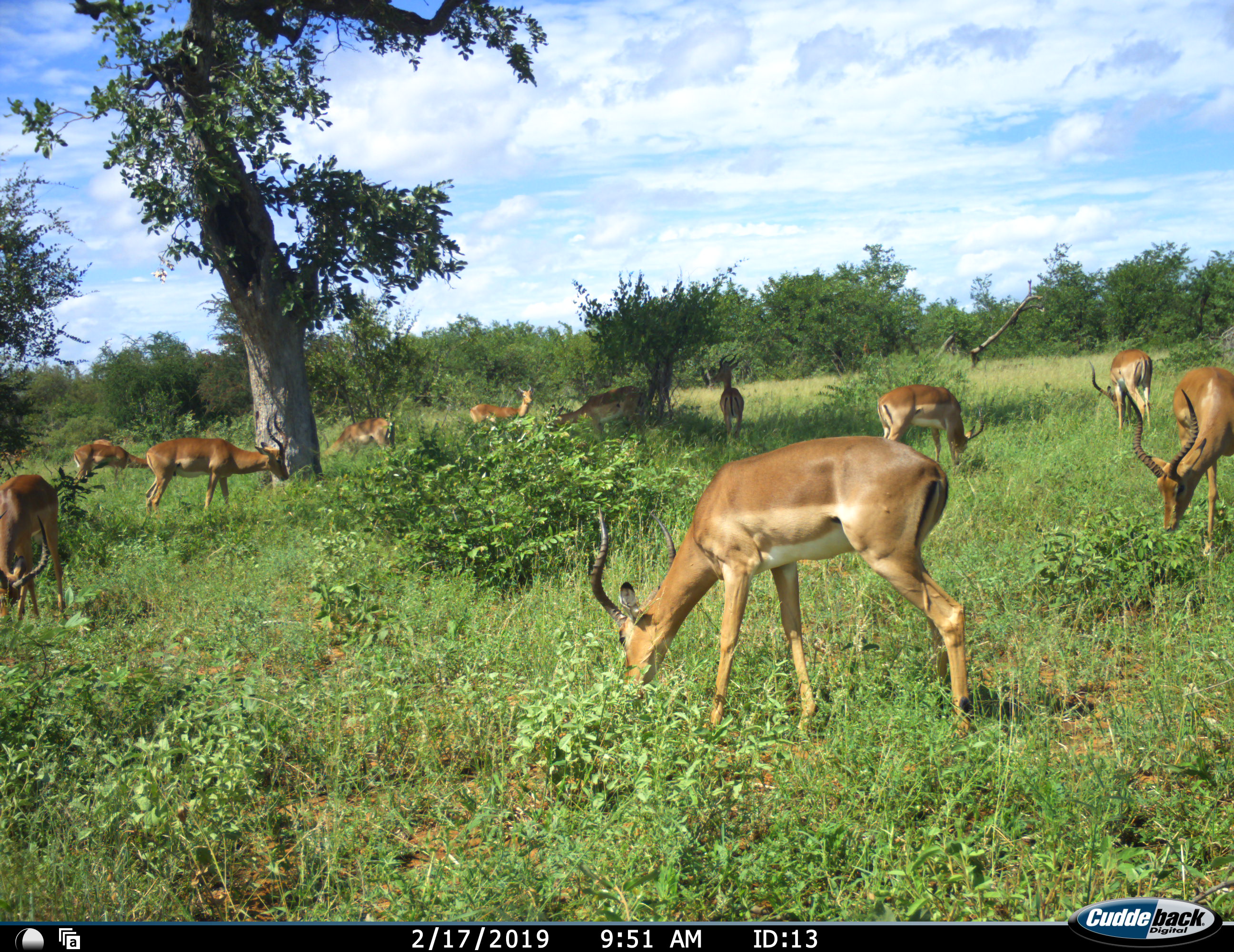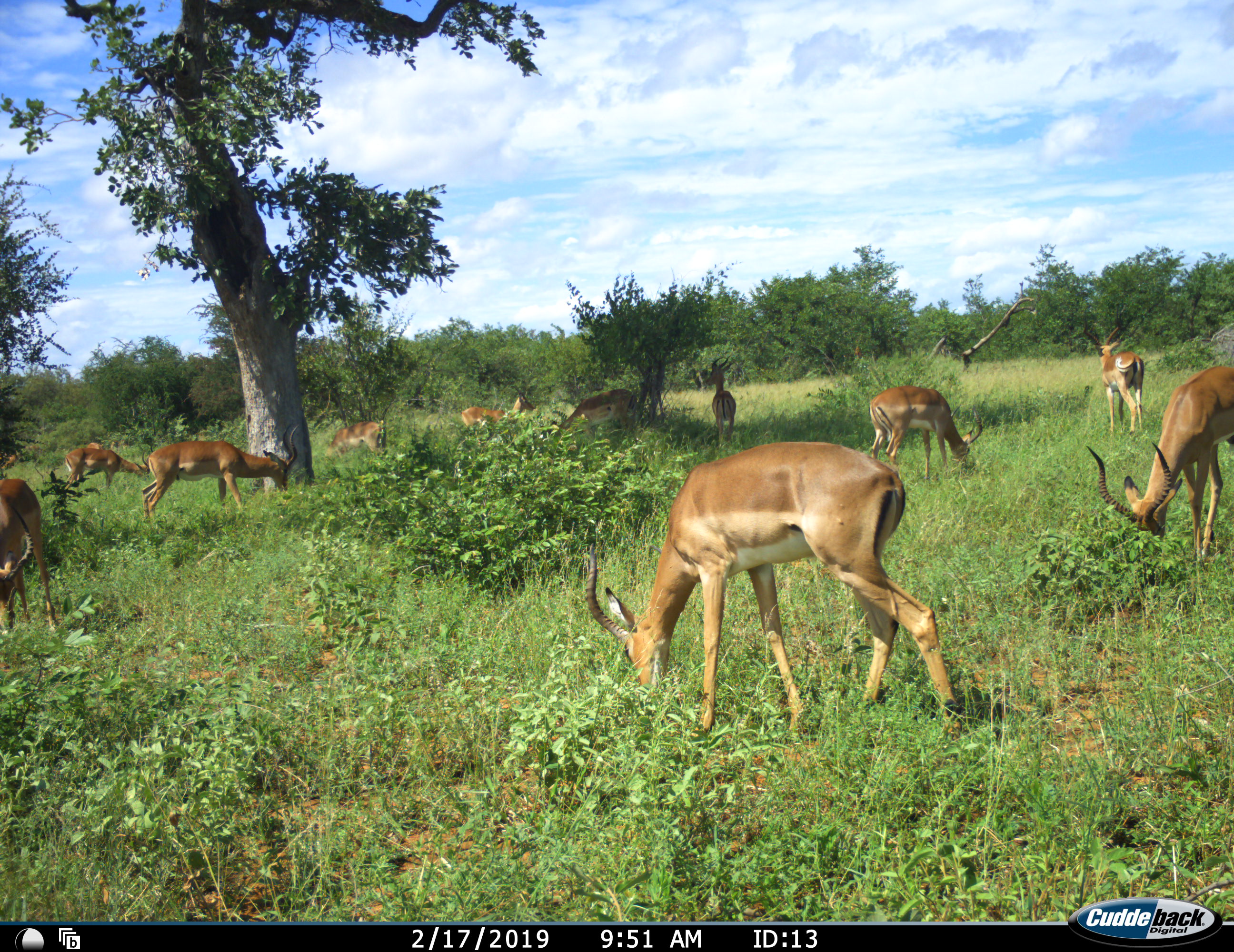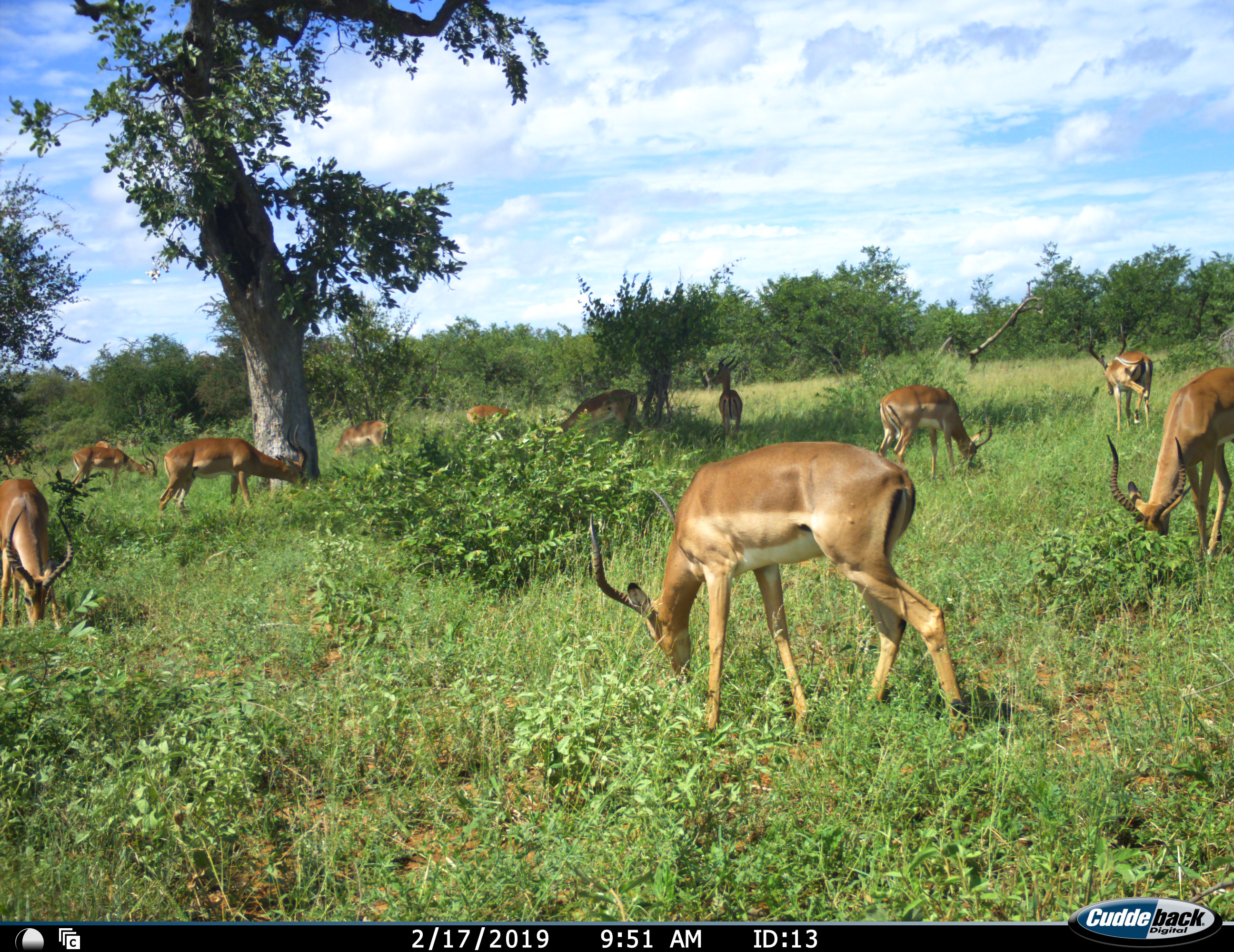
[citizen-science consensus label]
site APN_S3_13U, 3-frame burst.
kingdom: Animalia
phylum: Chordata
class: Mammalia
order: Artiodactyla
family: Bovidae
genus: Aepyceros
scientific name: Aepyceros melampus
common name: impala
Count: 11-50.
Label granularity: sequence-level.